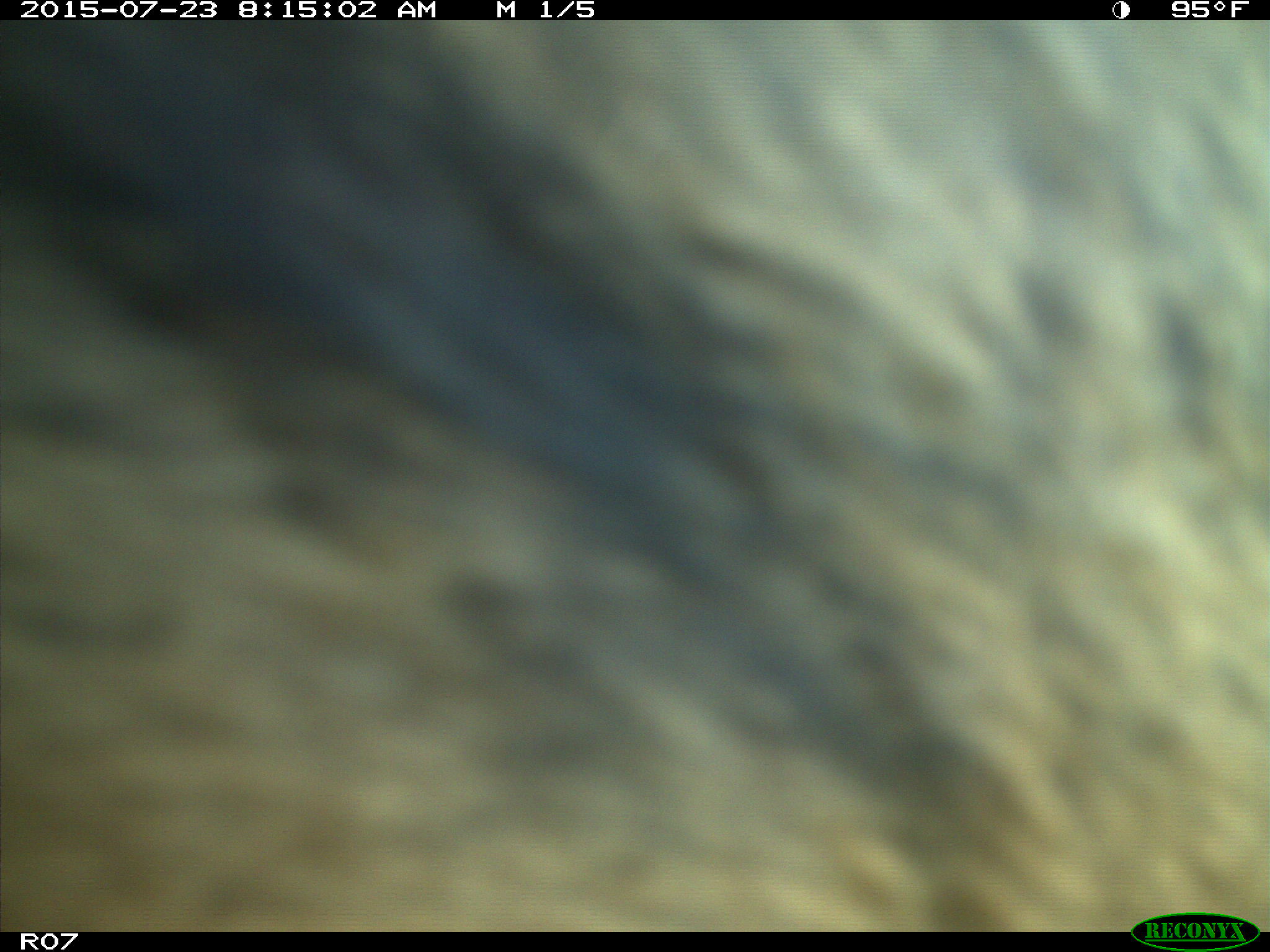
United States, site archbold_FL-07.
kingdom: Animalia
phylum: Chordata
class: Mammalia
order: Artiodactyla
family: Bovidae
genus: Bos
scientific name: Bos taurus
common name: domestic cow